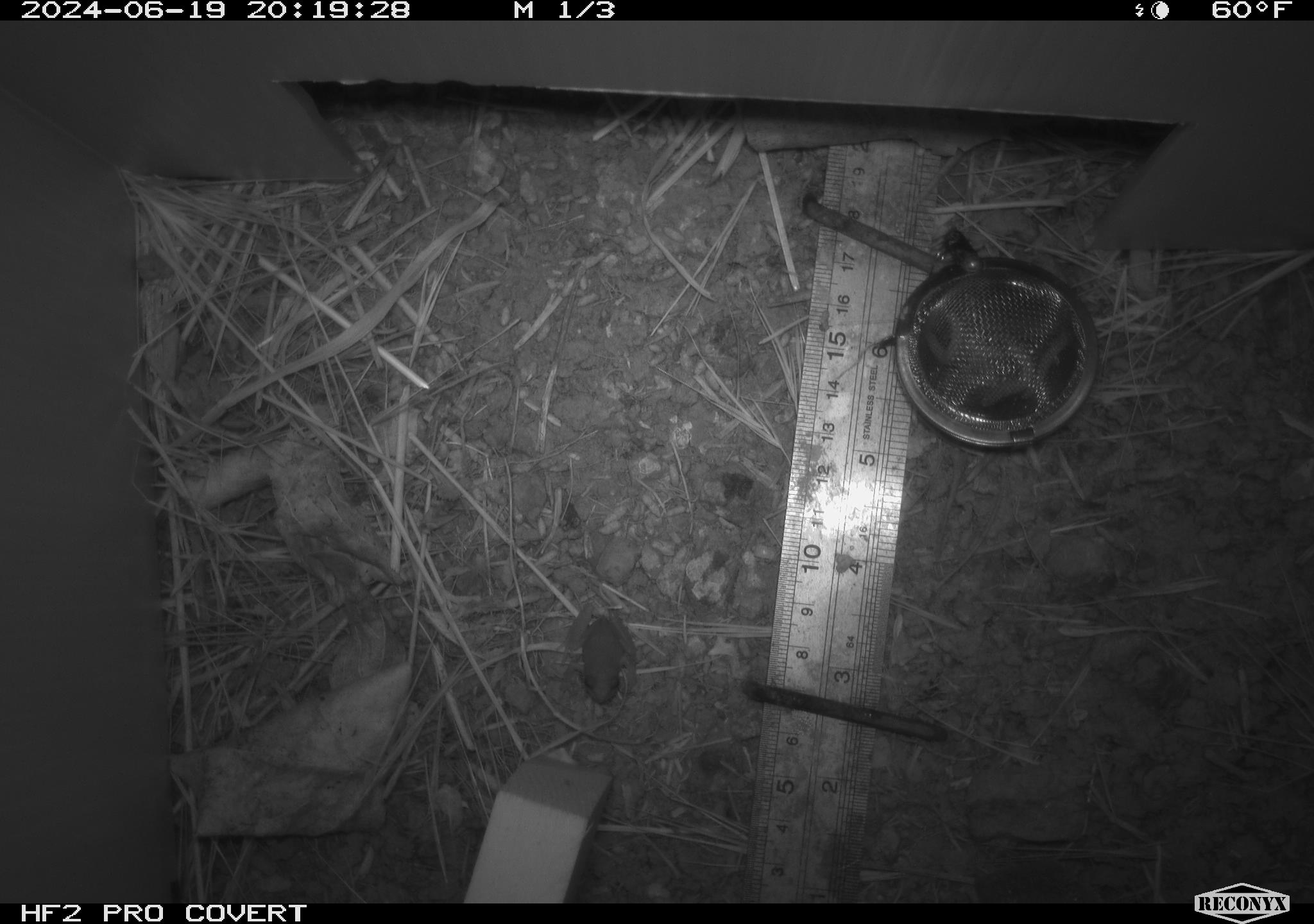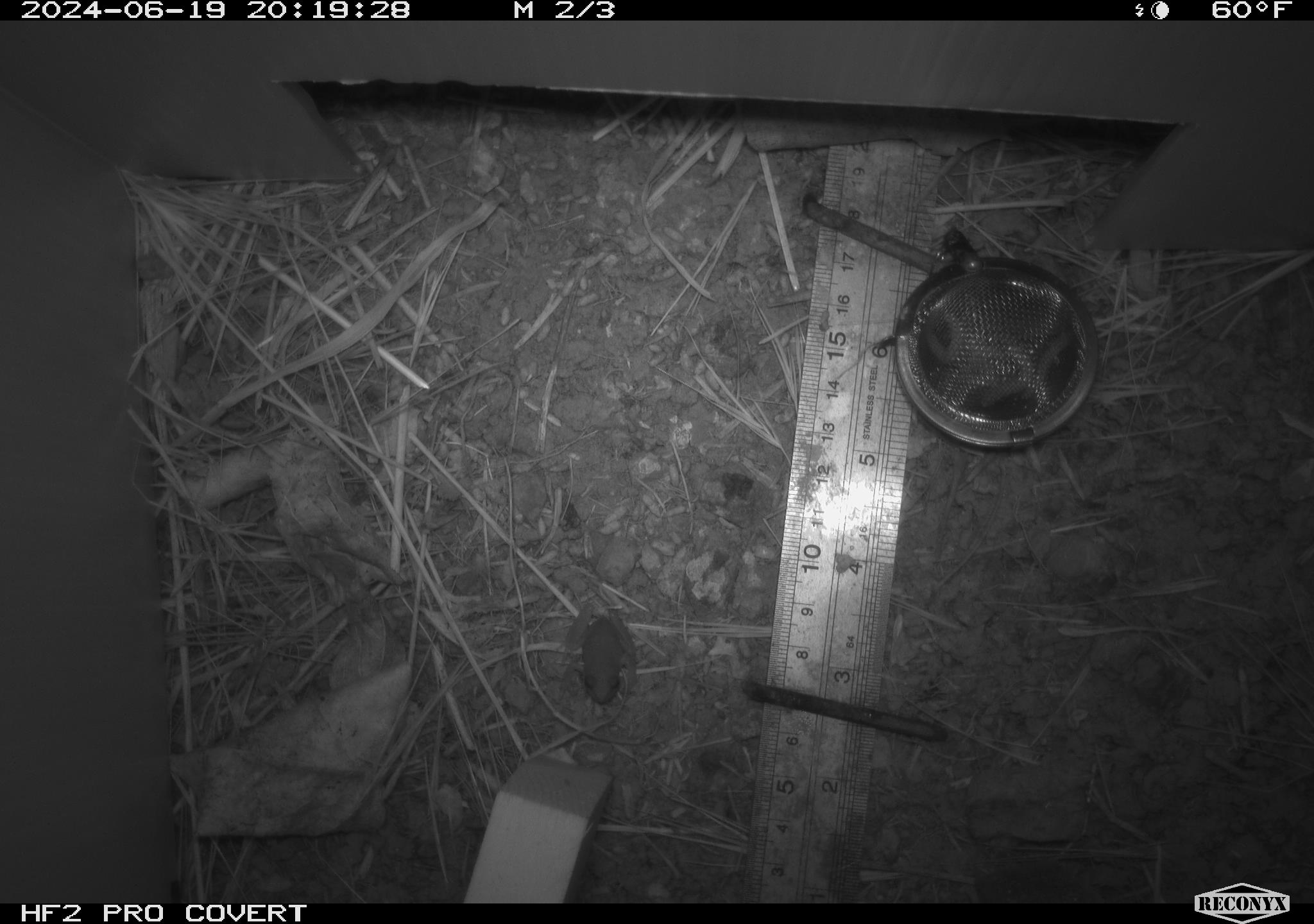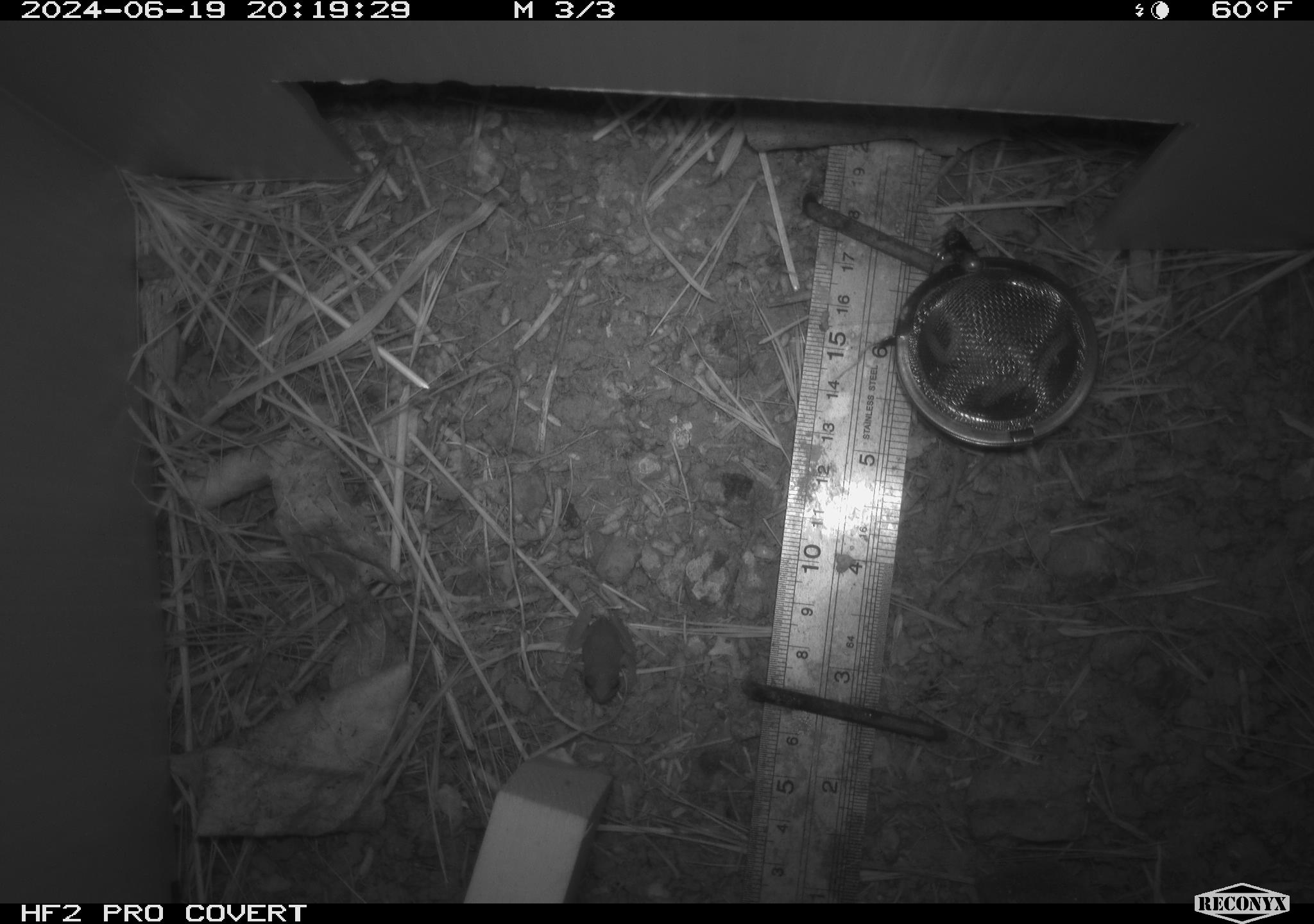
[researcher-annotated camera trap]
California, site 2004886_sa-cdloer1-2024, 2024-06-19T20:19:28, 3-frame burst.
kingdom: Animalia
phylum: Chordata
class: Amphibia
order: Anura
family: Ranidae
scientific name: Ranidae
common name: true frogs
True frogs (Ranidae).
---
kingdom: Animalia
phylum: Chordata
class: Amphibia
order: Anura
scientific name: Anura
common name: frogs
Frogs (Anura).